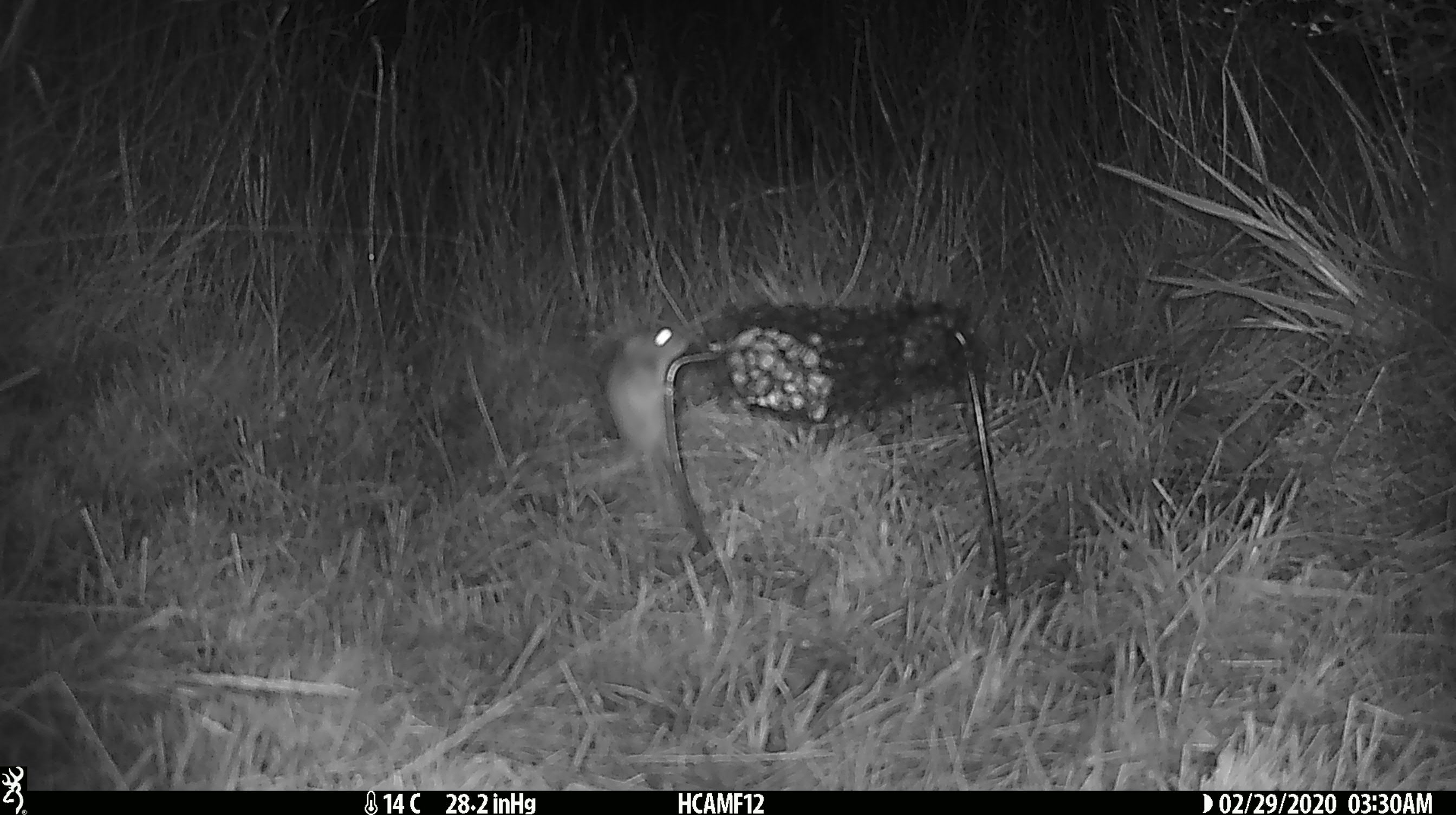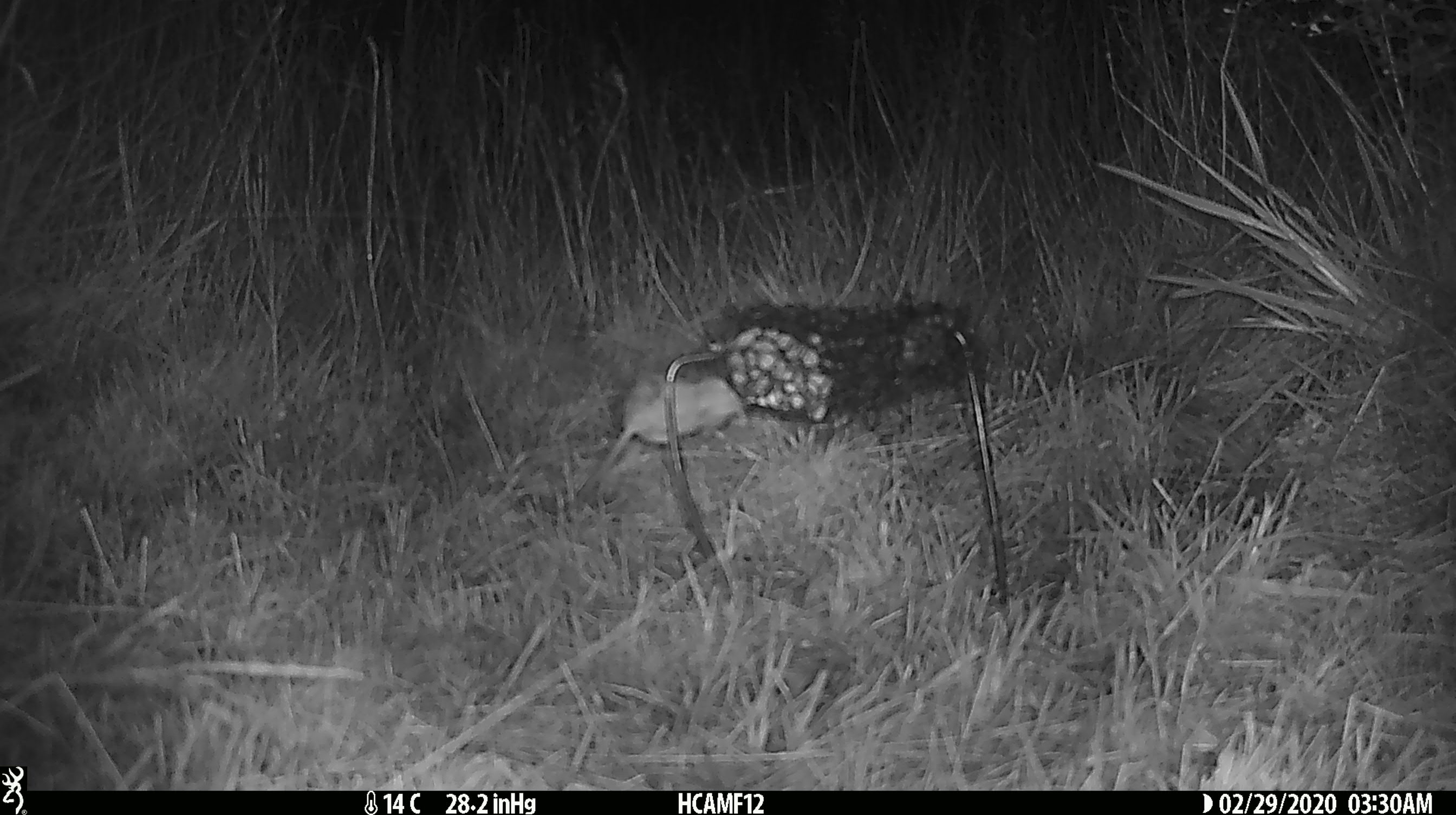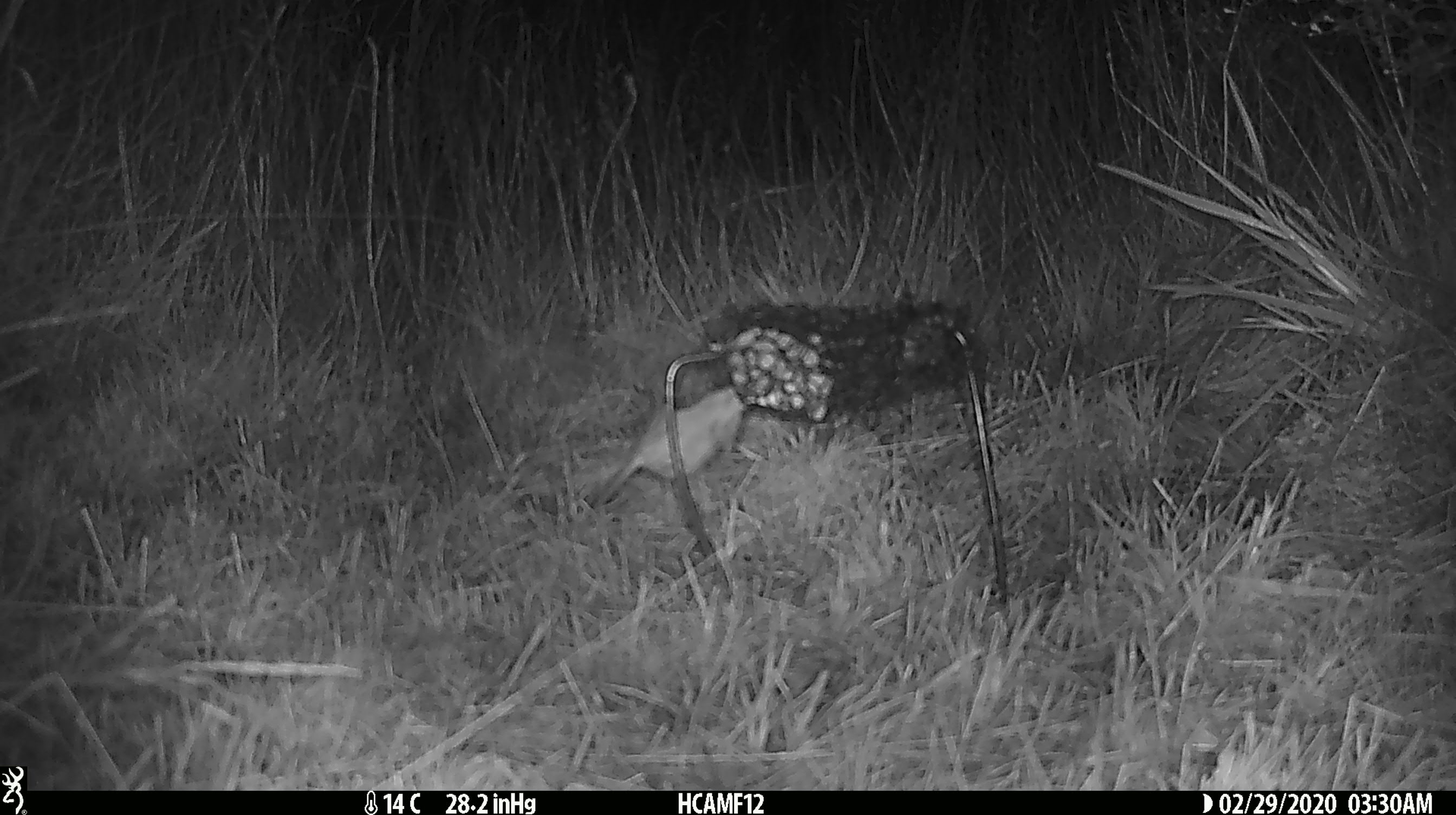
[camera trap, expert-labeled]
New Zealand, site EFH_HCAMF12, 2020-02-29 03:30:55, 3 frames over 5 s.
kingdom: Animalia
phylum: Chordata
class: Mammalia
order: Rodentia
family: Muridae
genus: Mus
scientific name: Mus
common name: mouse